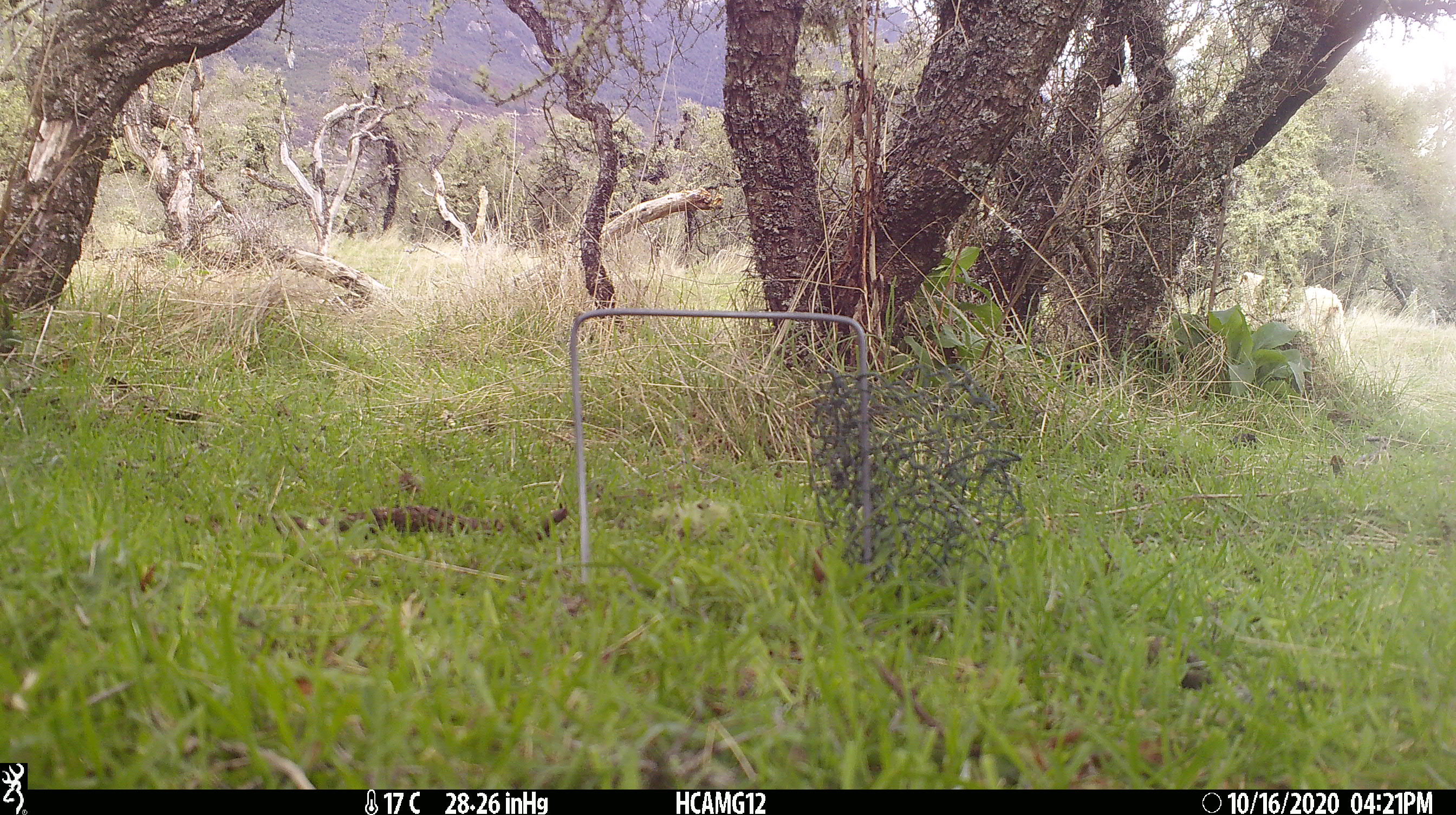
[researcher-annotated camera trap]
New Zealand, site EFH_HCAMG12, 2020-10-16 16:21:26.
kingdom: Animalia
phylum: Chordata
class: Mammalia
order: Artiodactyla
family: Bovidae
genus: Ovis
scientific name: Ovis aries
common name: domestic sheep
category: sheep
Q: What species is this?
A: Sheep (domestic sheep) (Ovis aries).